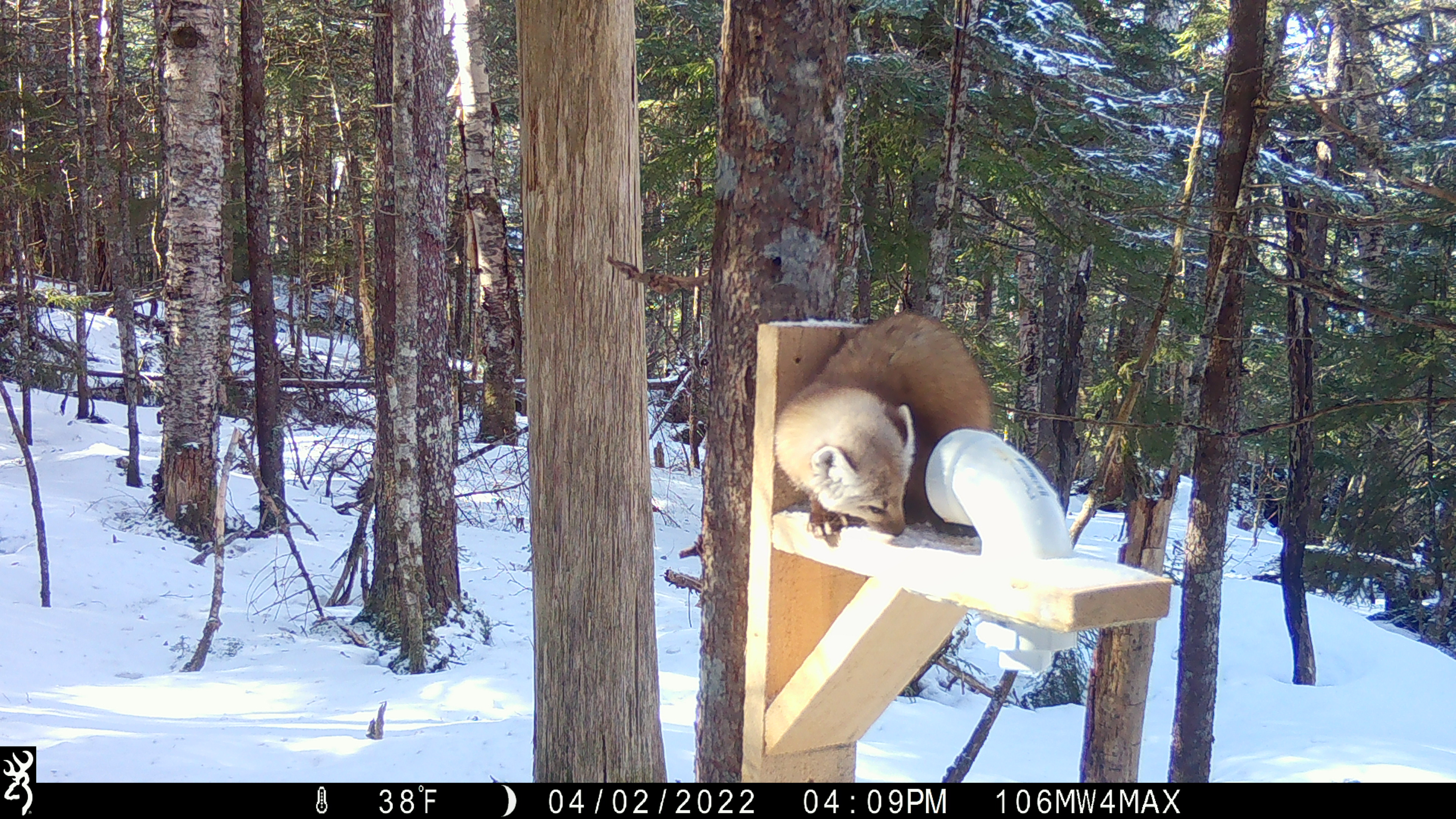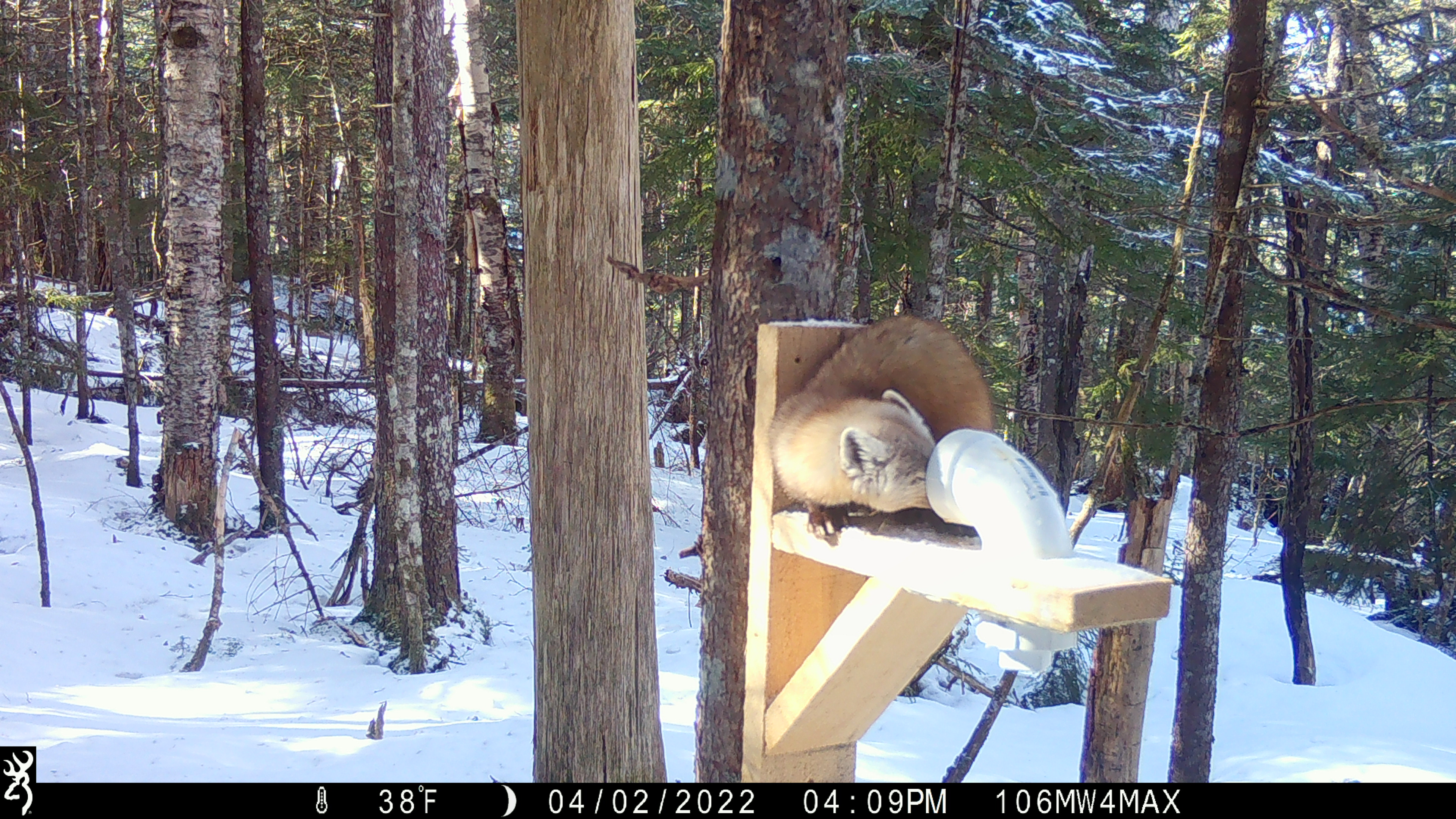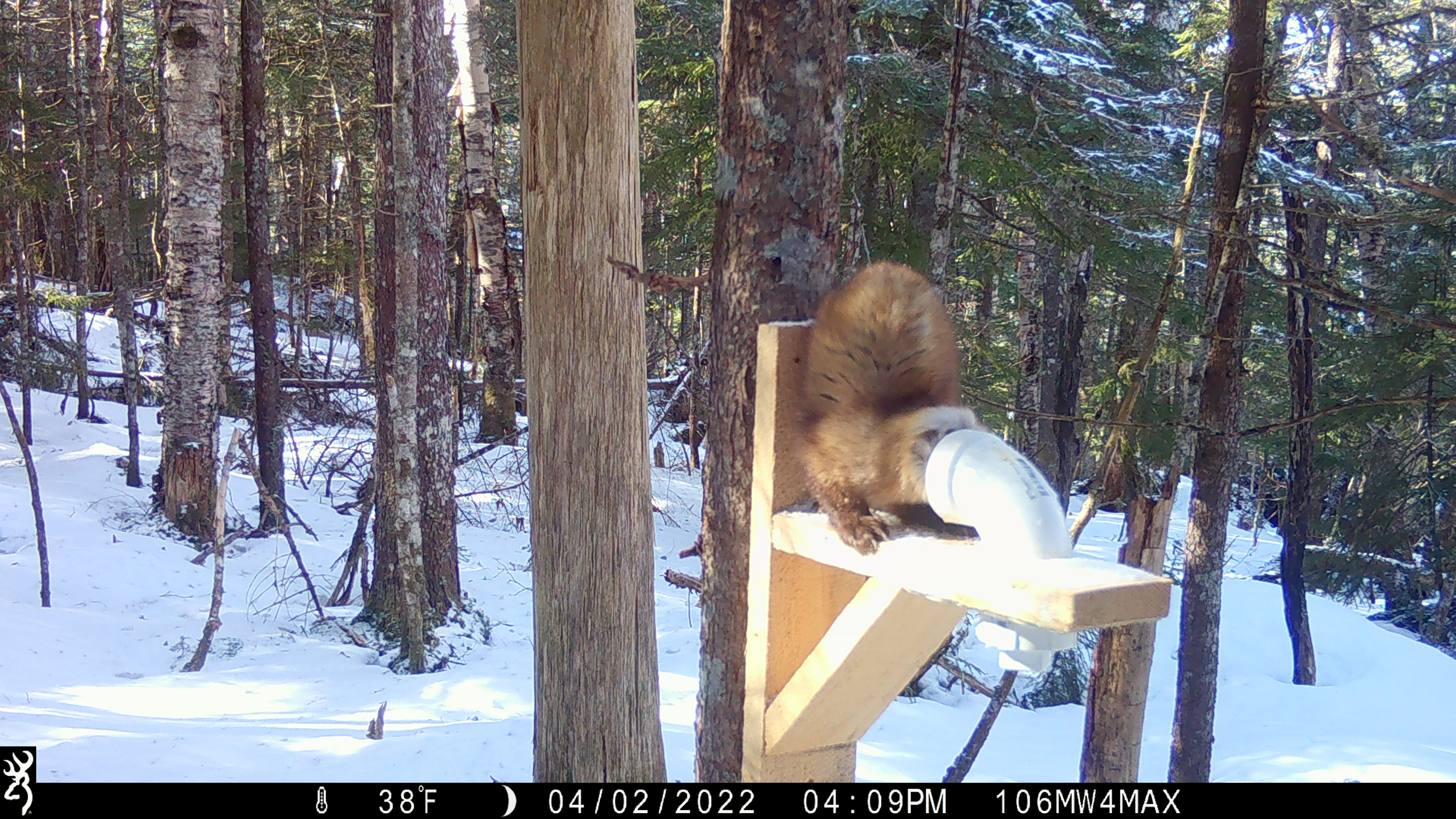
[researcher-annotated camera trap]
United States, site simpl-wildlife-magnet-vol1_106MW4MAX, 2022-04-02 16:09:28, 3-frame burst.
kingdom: Animalia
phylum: Chordata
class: Mammalia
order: Carnivora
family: Mustelidae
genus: Martes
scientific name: Martes americana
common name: american marten